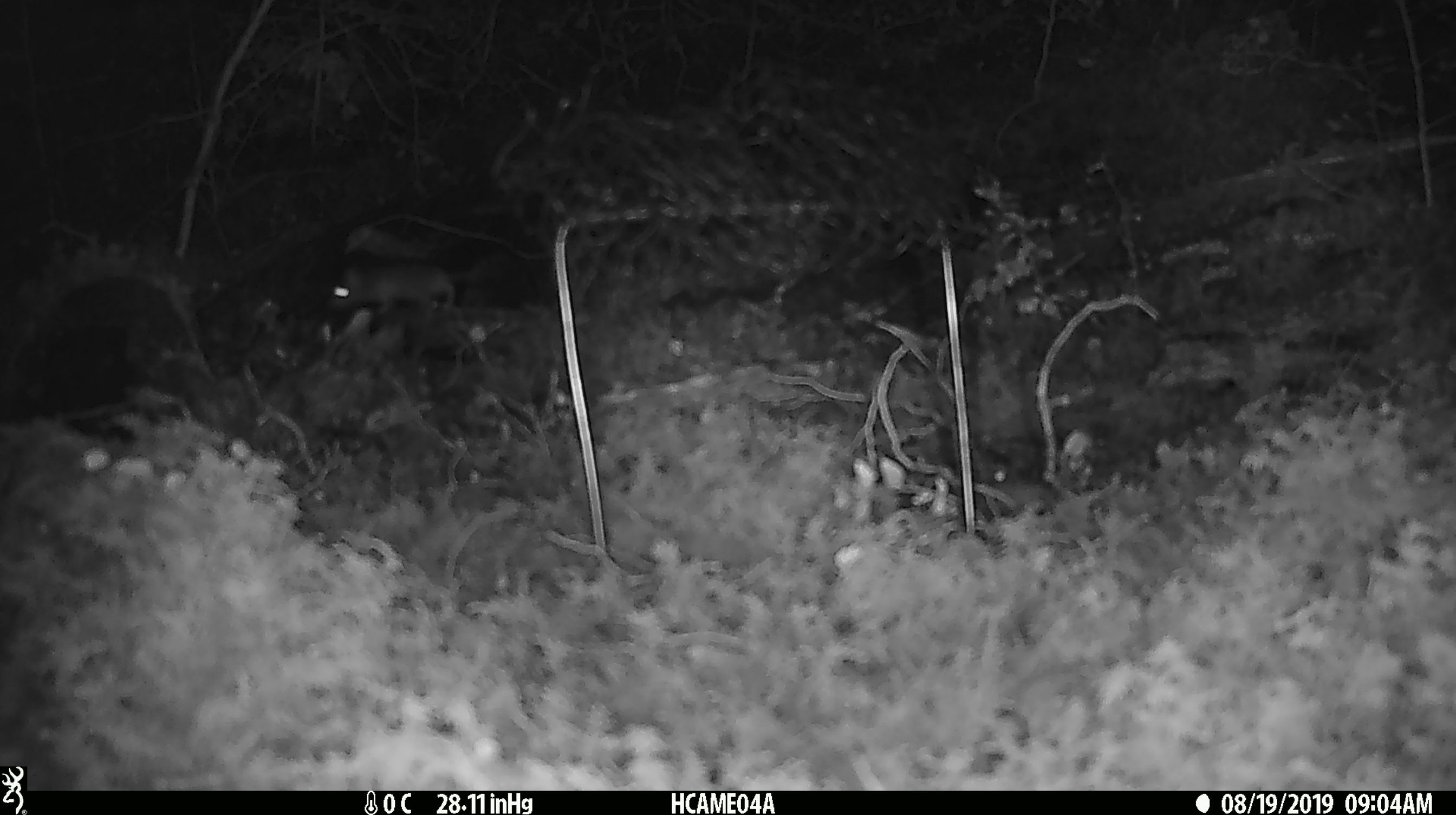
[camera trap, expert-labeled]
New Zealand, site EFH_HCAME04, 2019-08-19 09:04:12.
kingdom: Animalia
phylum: Chordata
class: Mammalia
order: Rodentia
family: Muridae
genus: Mus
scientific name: Mus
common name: mouse